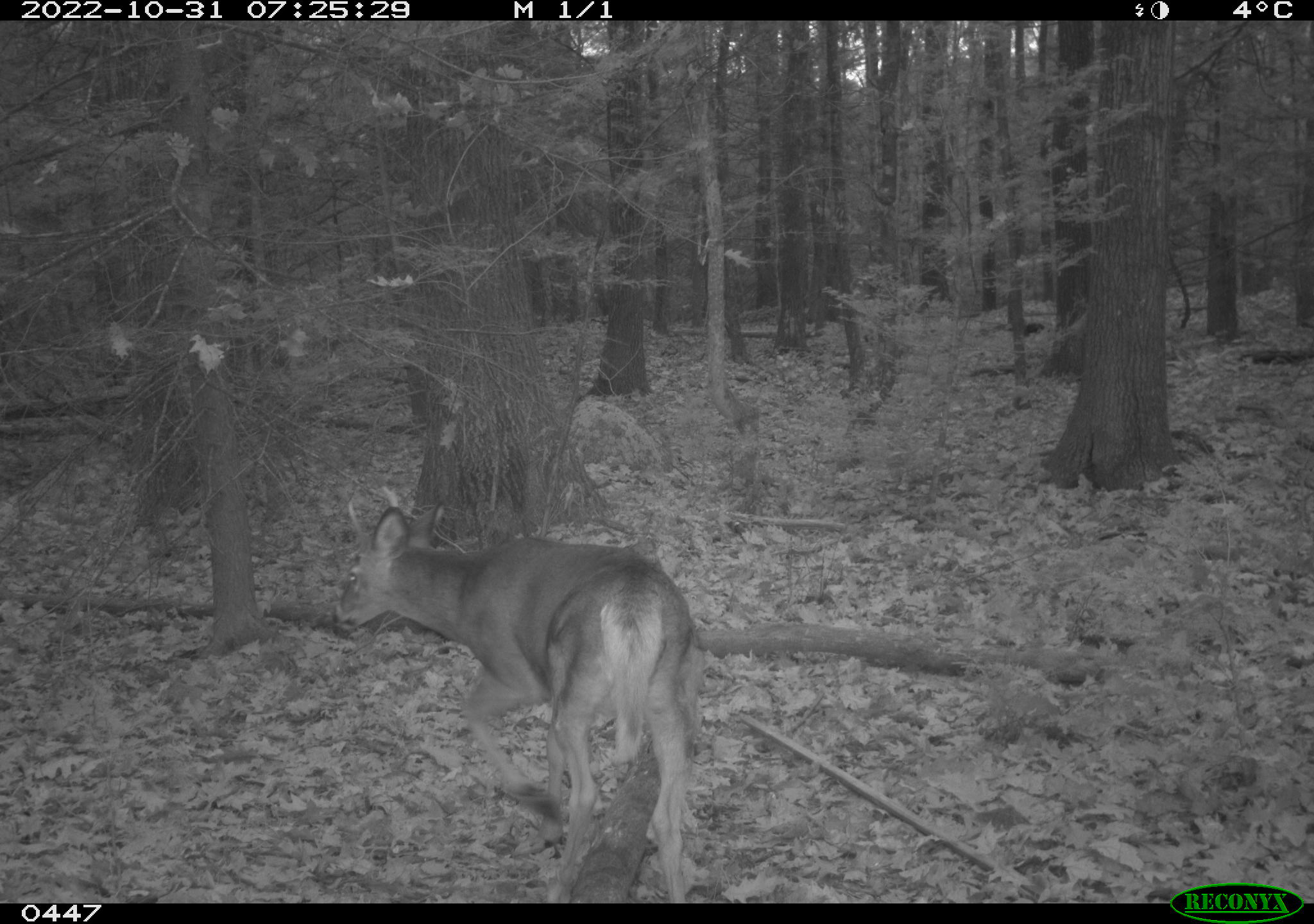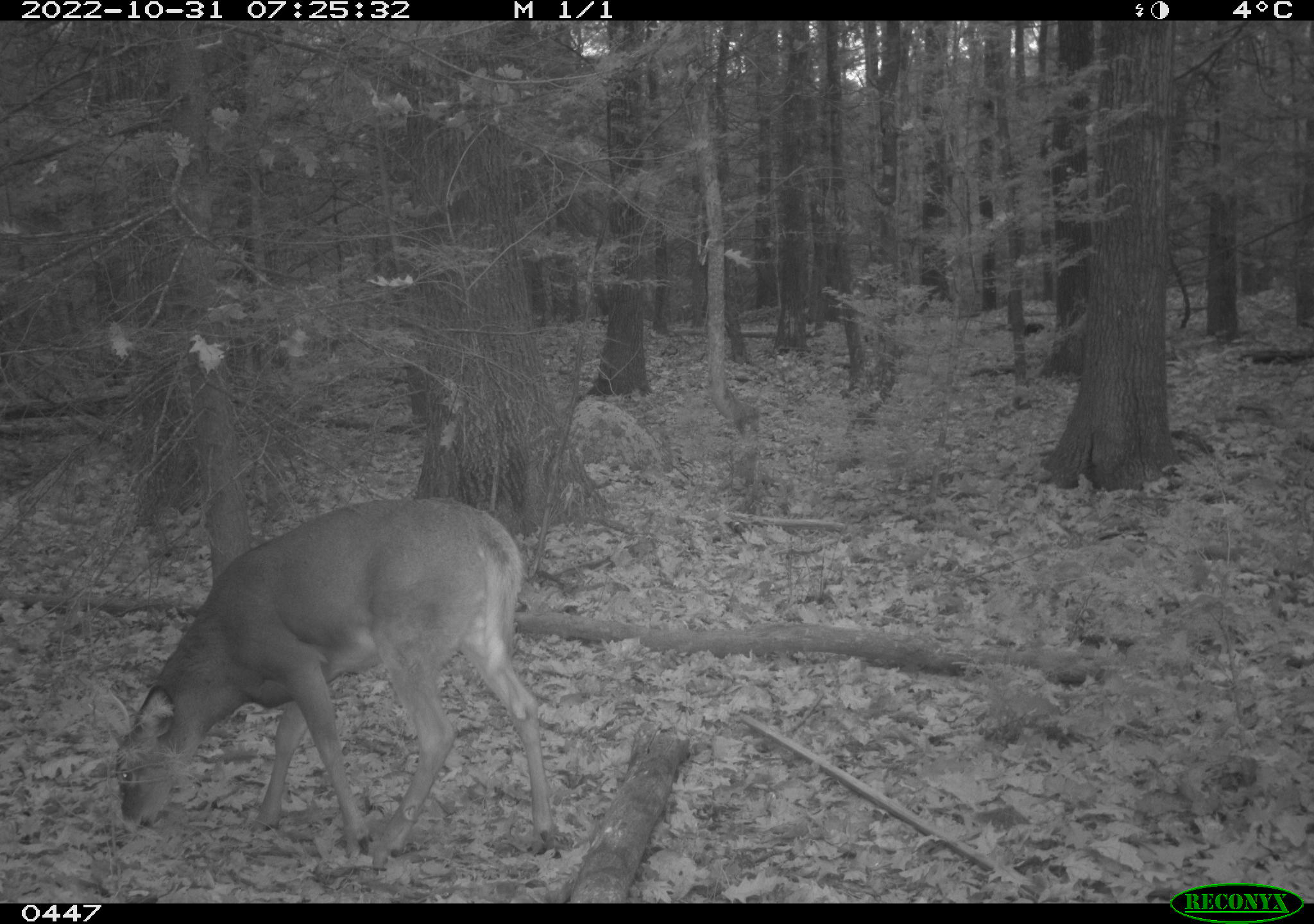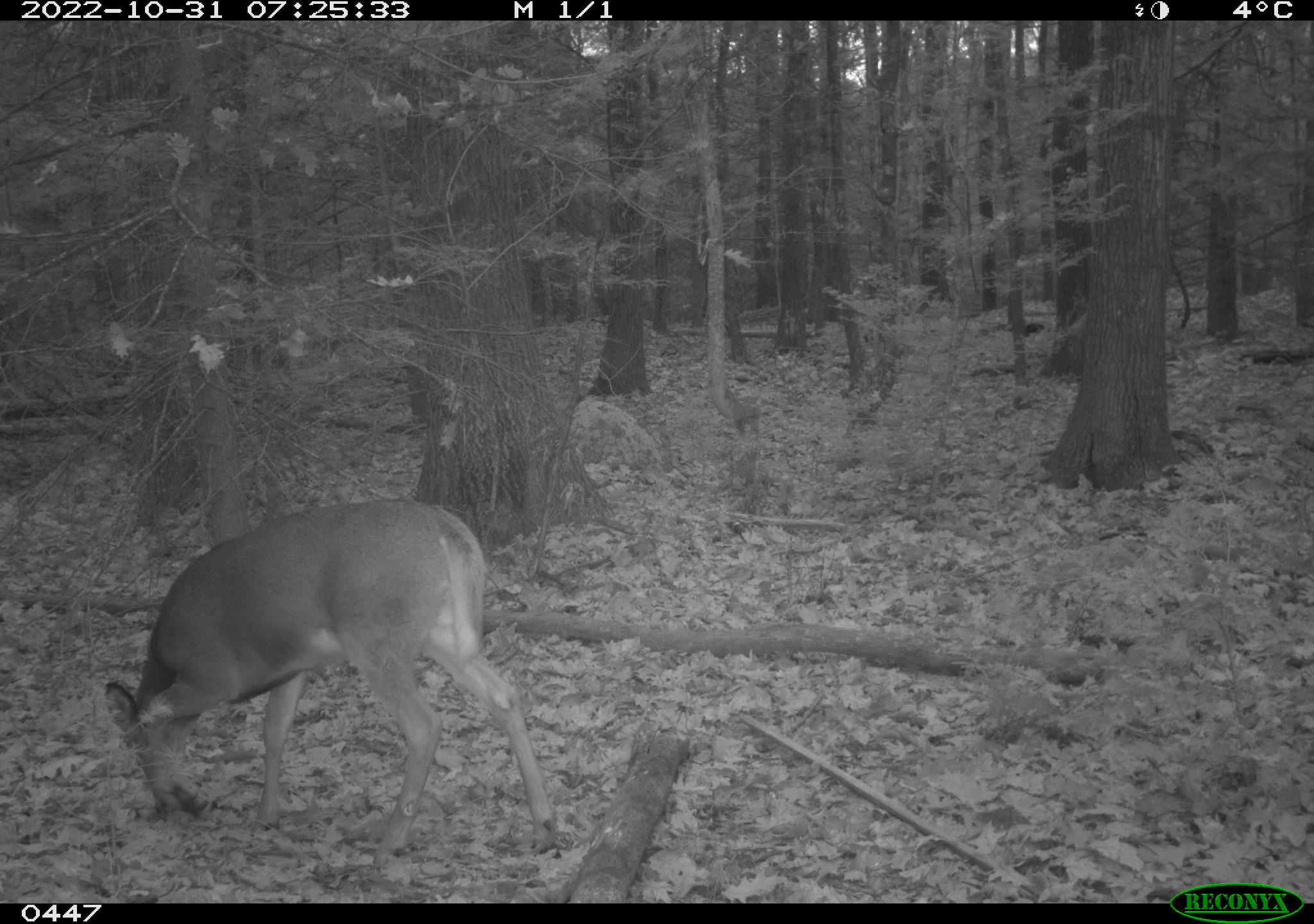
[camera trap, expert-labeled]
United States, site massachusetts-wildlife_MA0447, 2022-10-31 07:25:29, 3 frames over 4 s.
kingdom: Animalia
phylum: Chordata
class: Mammalia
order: Artiodactyla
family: Cervidae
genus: Odocoileus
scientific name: Odocoileus virginianus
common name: white-tailed deer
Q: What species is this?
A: White-tailed deer (Odocoileus virginianus).